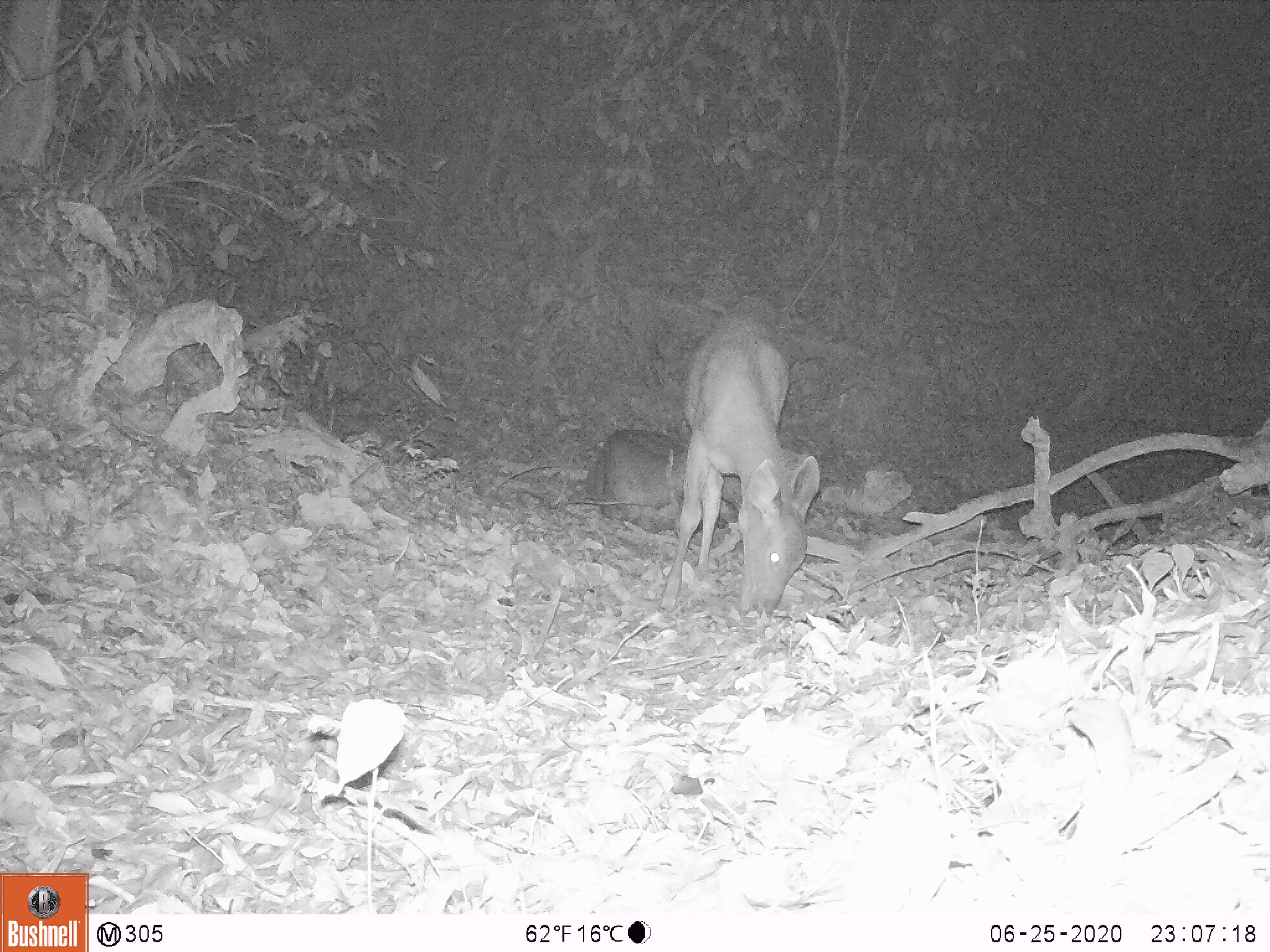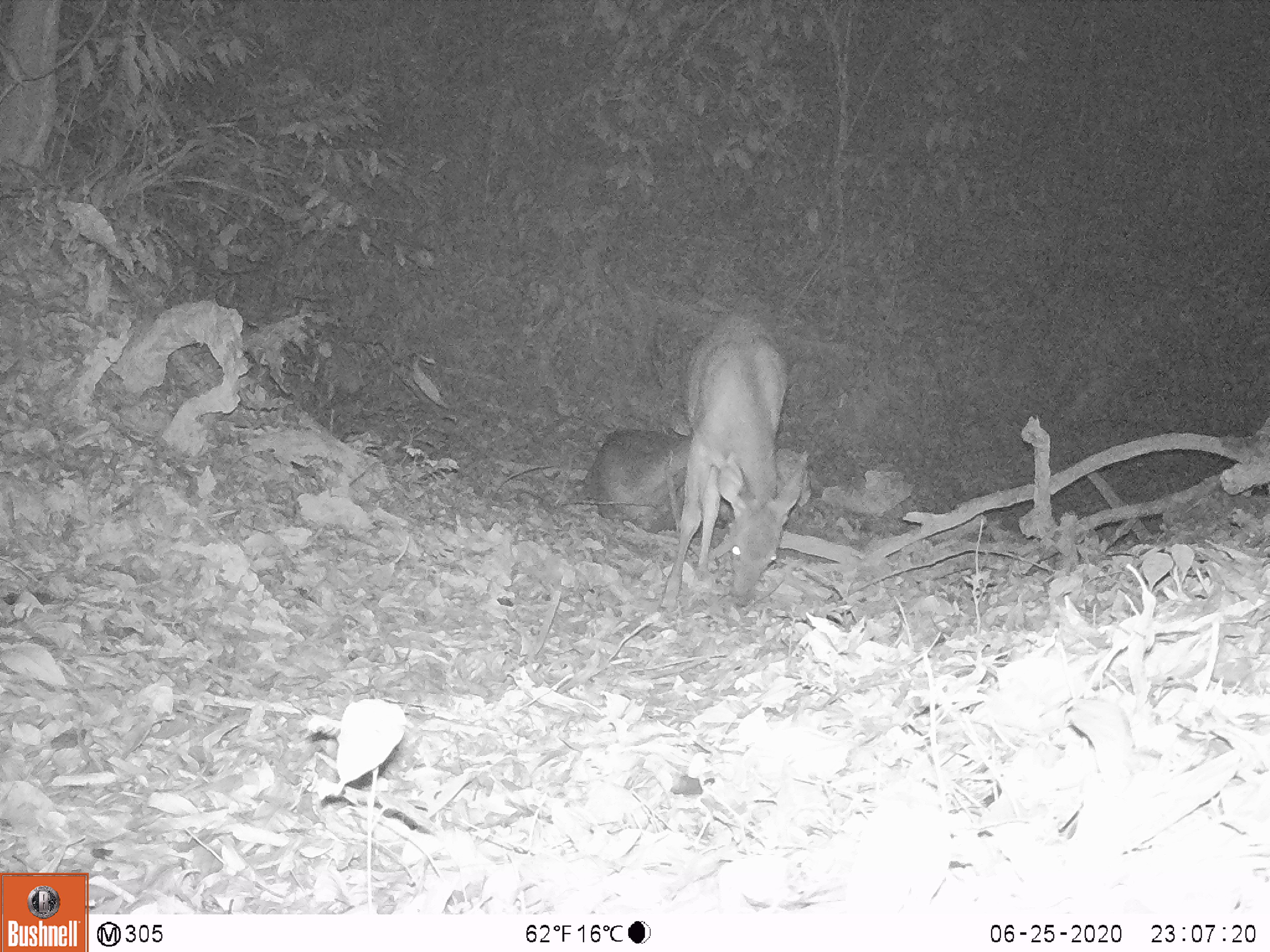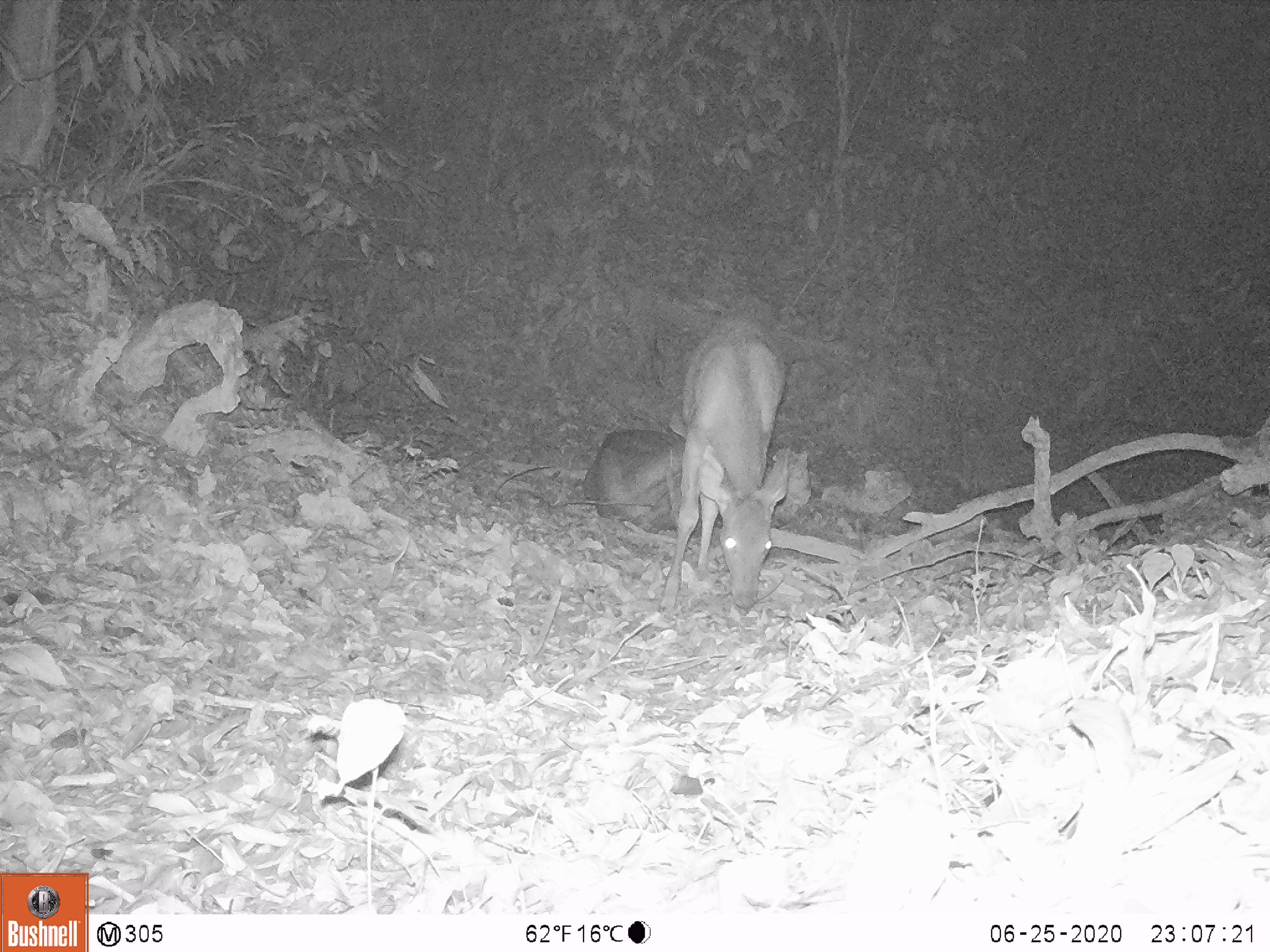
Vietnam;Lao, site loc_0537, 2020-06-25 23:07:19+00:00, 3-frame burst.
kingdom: Animalia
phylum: Chordata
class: Mammalia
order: Artiodactyla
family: Cervidae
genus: Rusa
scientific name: Rusa unicolor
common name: sambar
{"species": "sambar (Rusa unicolor)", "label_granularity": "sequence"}